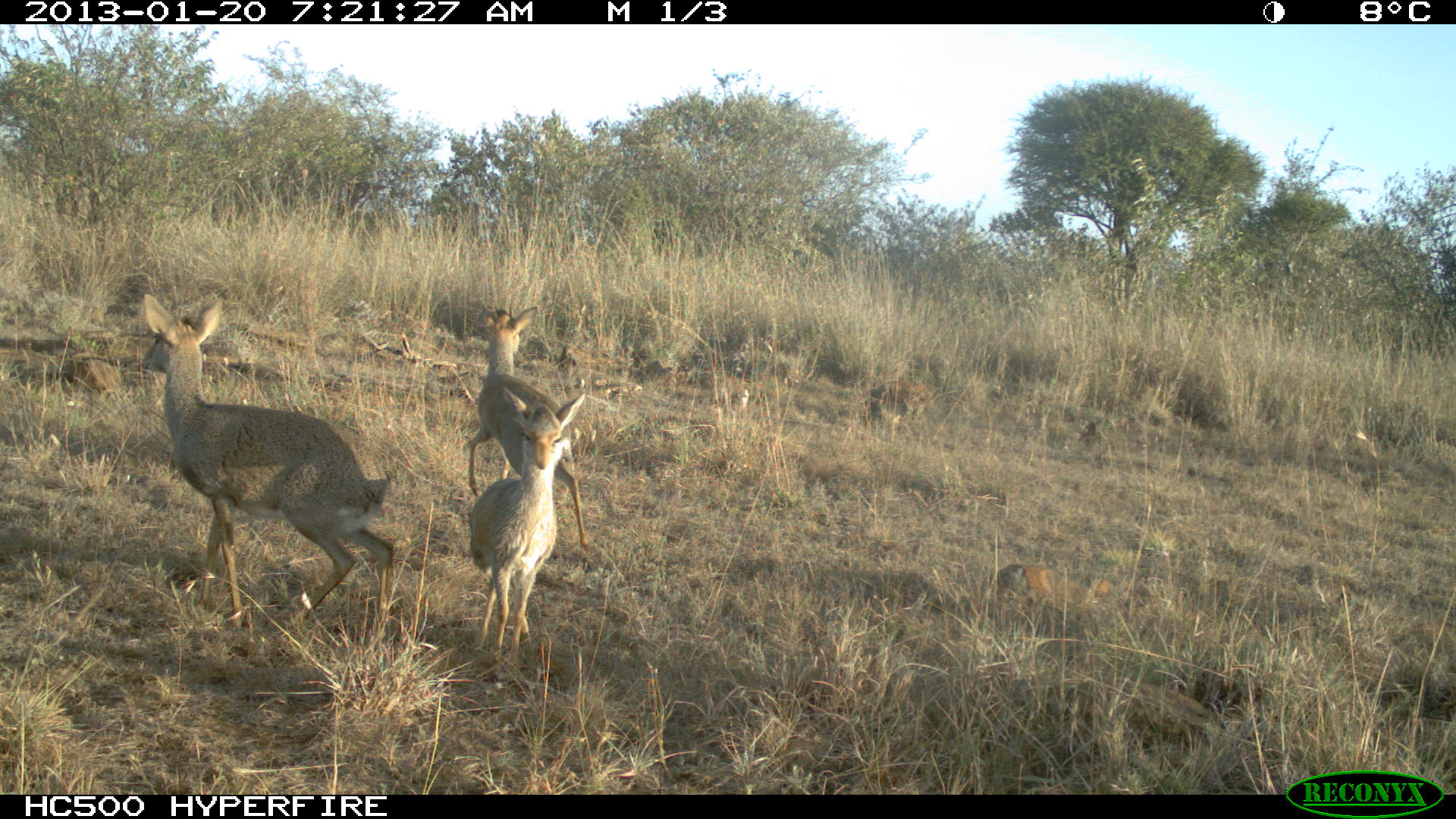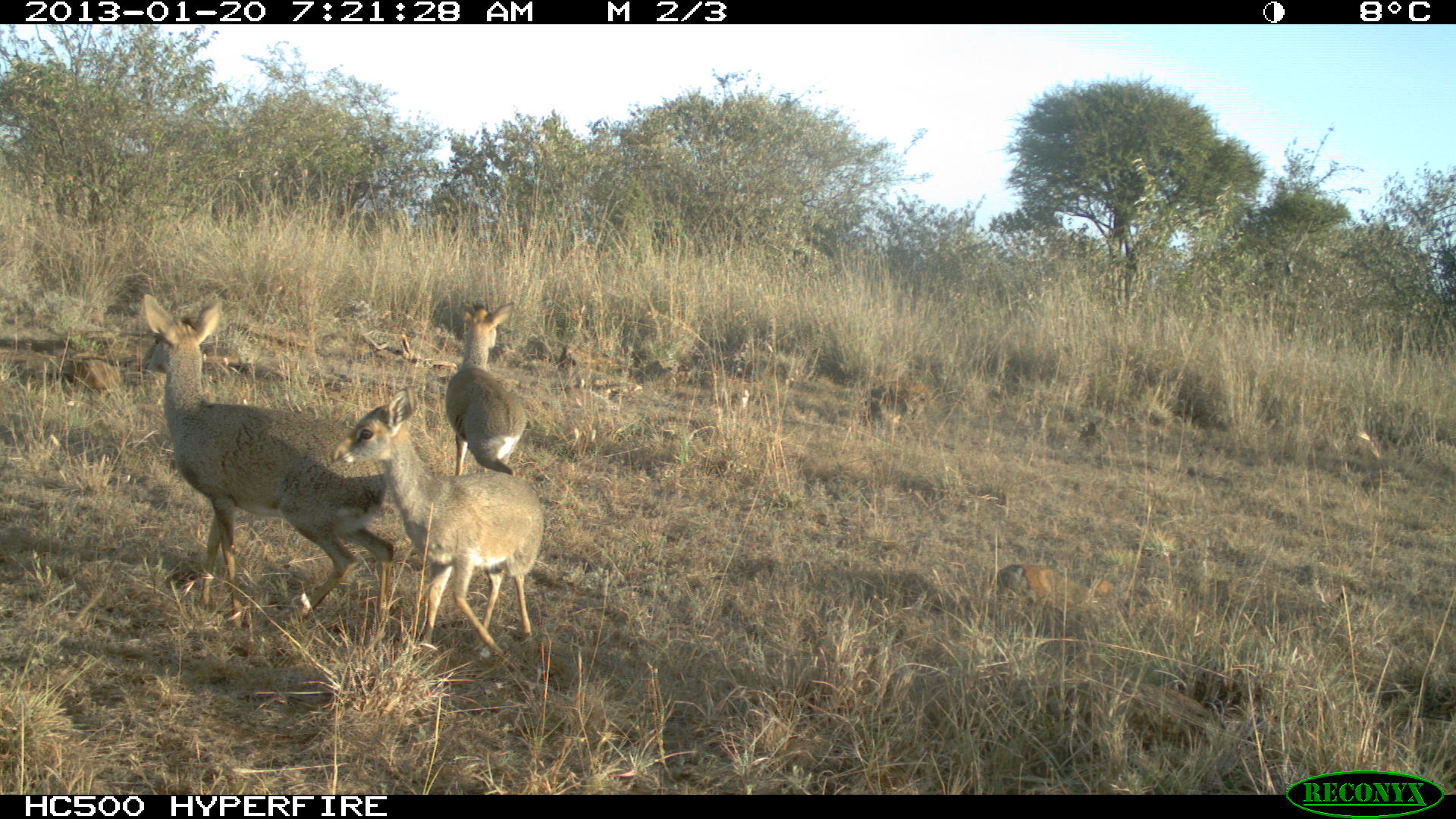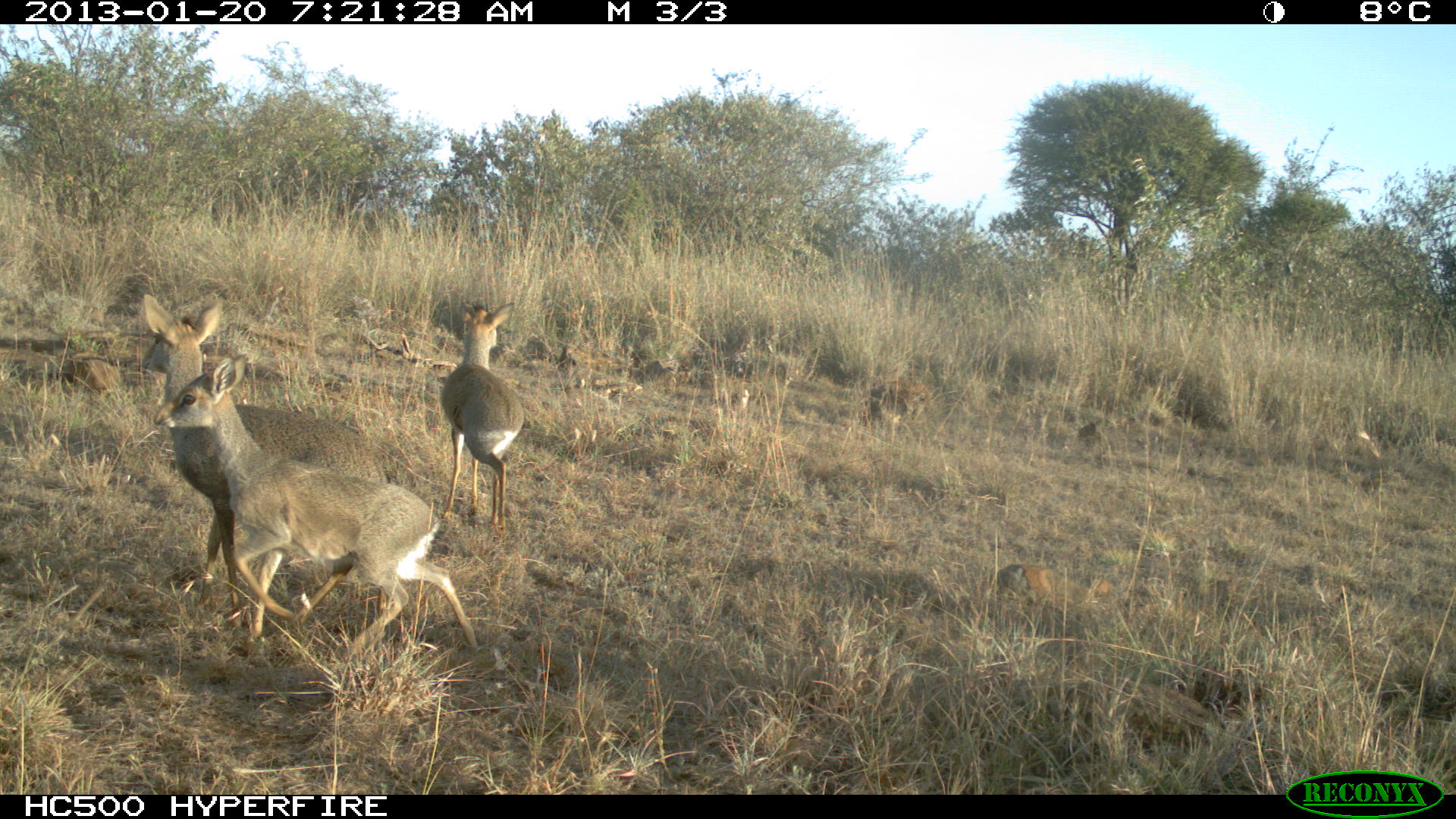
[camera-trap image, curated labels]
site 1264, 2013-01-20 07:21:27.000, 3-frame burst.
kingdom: Animalia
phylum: Chordata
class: Mammalia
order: Artiodactyla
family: Bovidae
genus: Madoqua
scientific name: Madoqua guentheri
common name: günther's dik-dik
Madoqua guentheri (günther's dik-dik), count 3.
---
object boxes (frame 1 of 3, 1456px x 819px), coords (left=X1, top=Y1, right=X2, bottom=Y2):
madoqua guentheri: (left=142, top=293, right=395, bottom=648); (left=469, top=392, right=586, bottom=665); (left=467, top=305, right=591, bottom=549); (left=996, top=563, right=1114, bottom=612); (left=858, top=381, right=930, bottom=424)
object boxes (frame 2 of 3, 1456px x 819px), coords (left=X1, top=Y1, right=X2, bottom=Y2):
madoqua guentheri: (left=140, top=292, right=397, bottom=643); (left=328, top=386, right=545, bottom=660); (left=444, top=301, right=528, bottom=479)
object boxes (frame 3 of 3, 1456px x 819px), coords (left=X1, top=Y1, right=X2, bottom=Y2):
madoqua guentheri: (left=154, top=353, right=481, bottom=657); (left=139, top=293, right=390, bottom=645); (left=443, top=302, right=525, bottom=534)